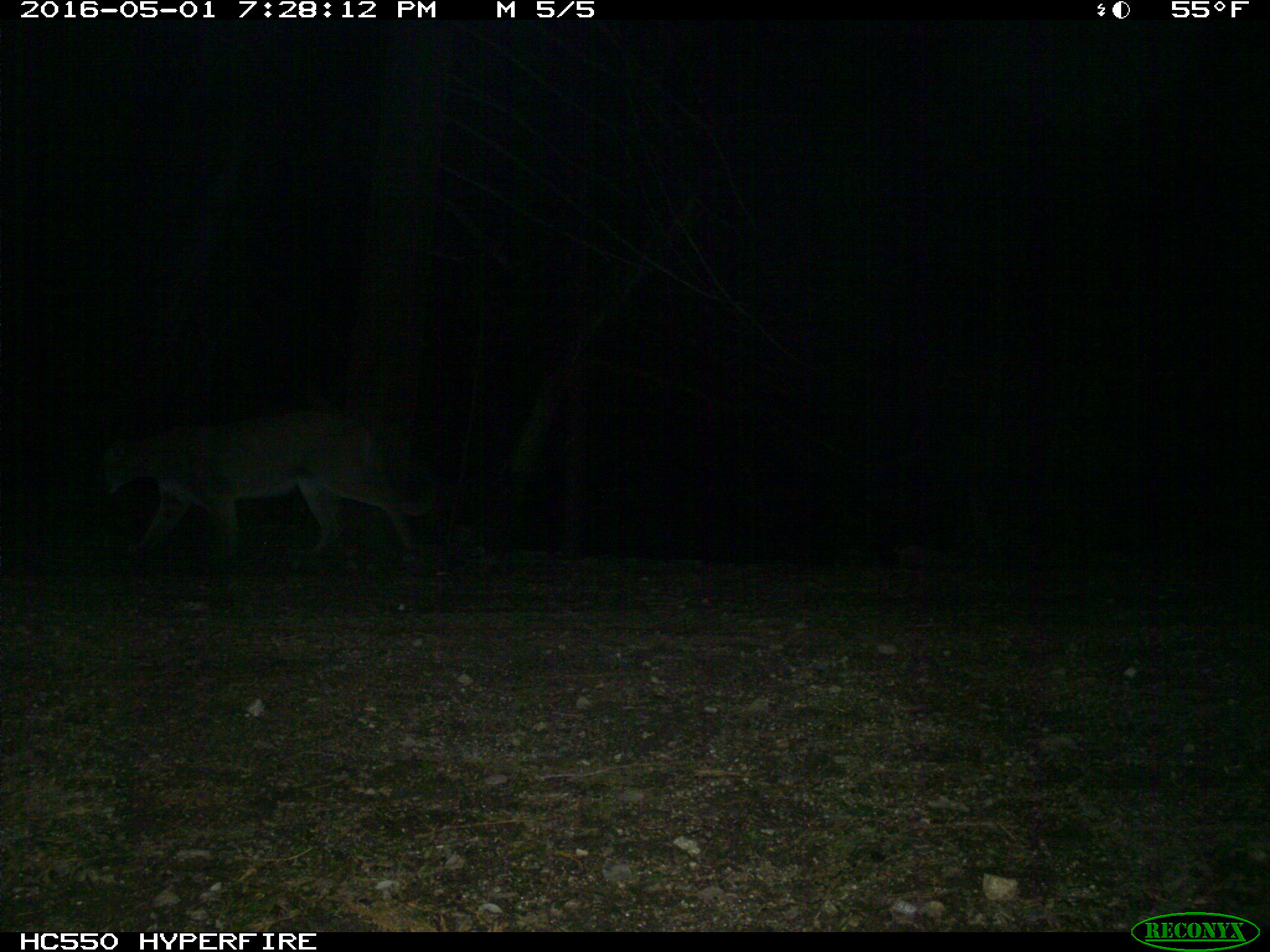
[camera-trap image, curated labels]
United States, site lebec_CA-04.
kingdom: Animalia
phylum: Chordata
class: Mammalia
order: Carnivora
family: Felidae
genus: Puma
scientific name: Puma concolor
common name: mountain lion